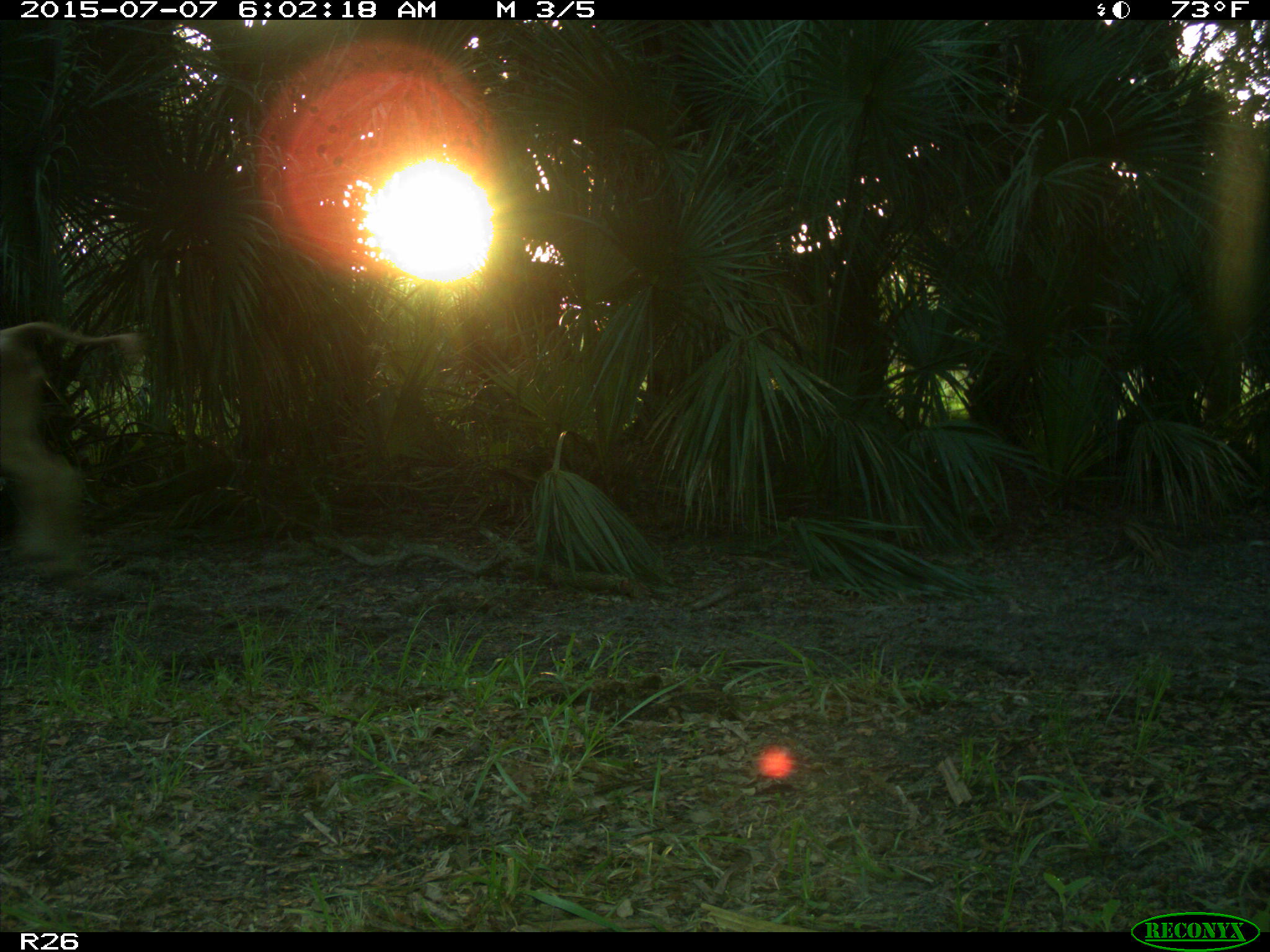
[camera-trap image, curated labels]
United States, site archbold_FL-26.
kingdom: Animalia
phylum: Chordata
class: Mammalia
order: Artiodactyla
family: Bovidae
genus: Bos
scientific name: Bos taurus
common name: domestic cow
Bos taurus (domestic cow).